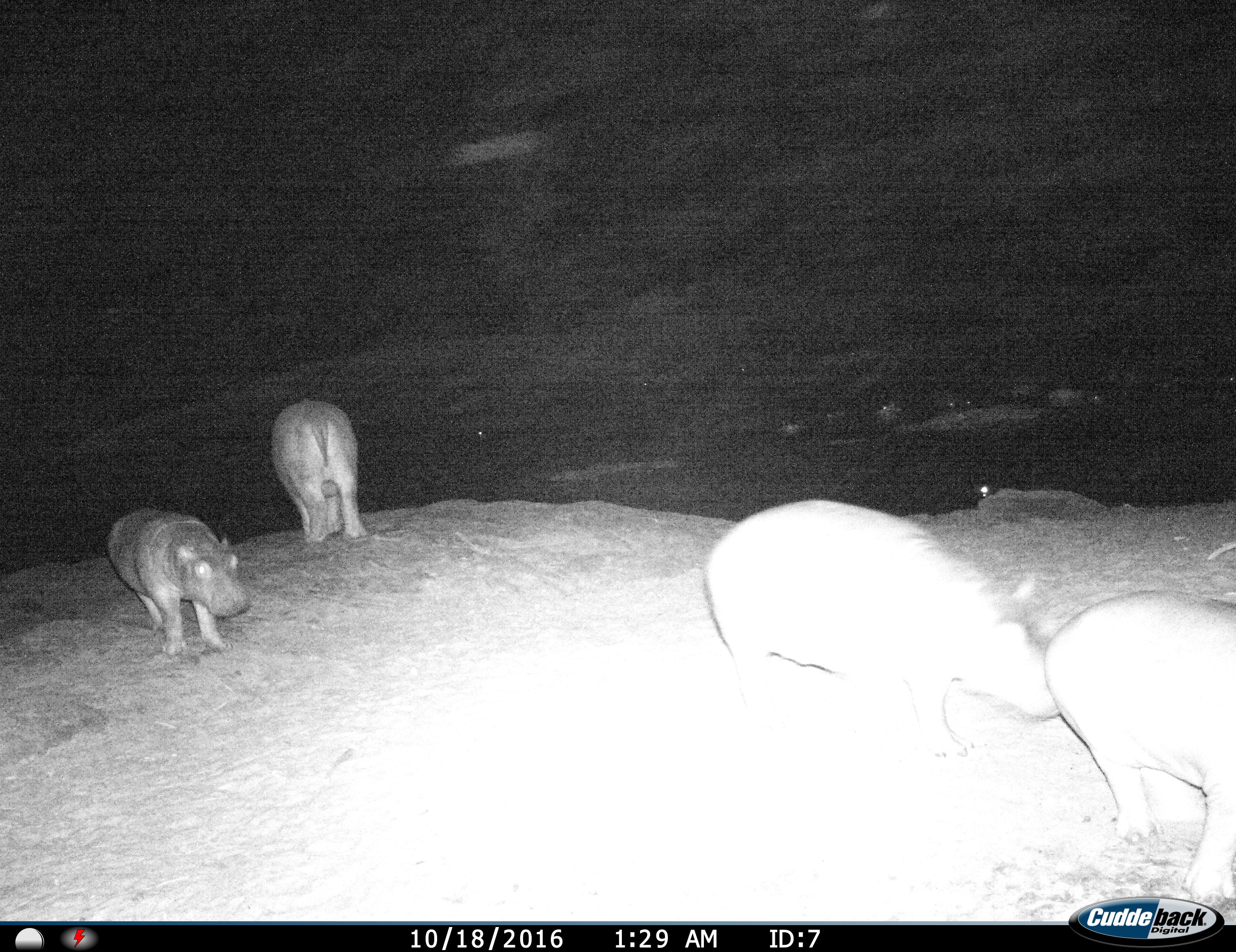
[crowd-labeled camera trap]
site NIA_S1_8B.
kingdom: Animalia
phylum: Chordata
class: Mammalia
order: Artiodactyla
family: Hippopotamidae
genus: Hippopotamus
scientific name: Hippopotamus amphibius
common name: hippopotamus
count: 4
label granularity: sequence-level